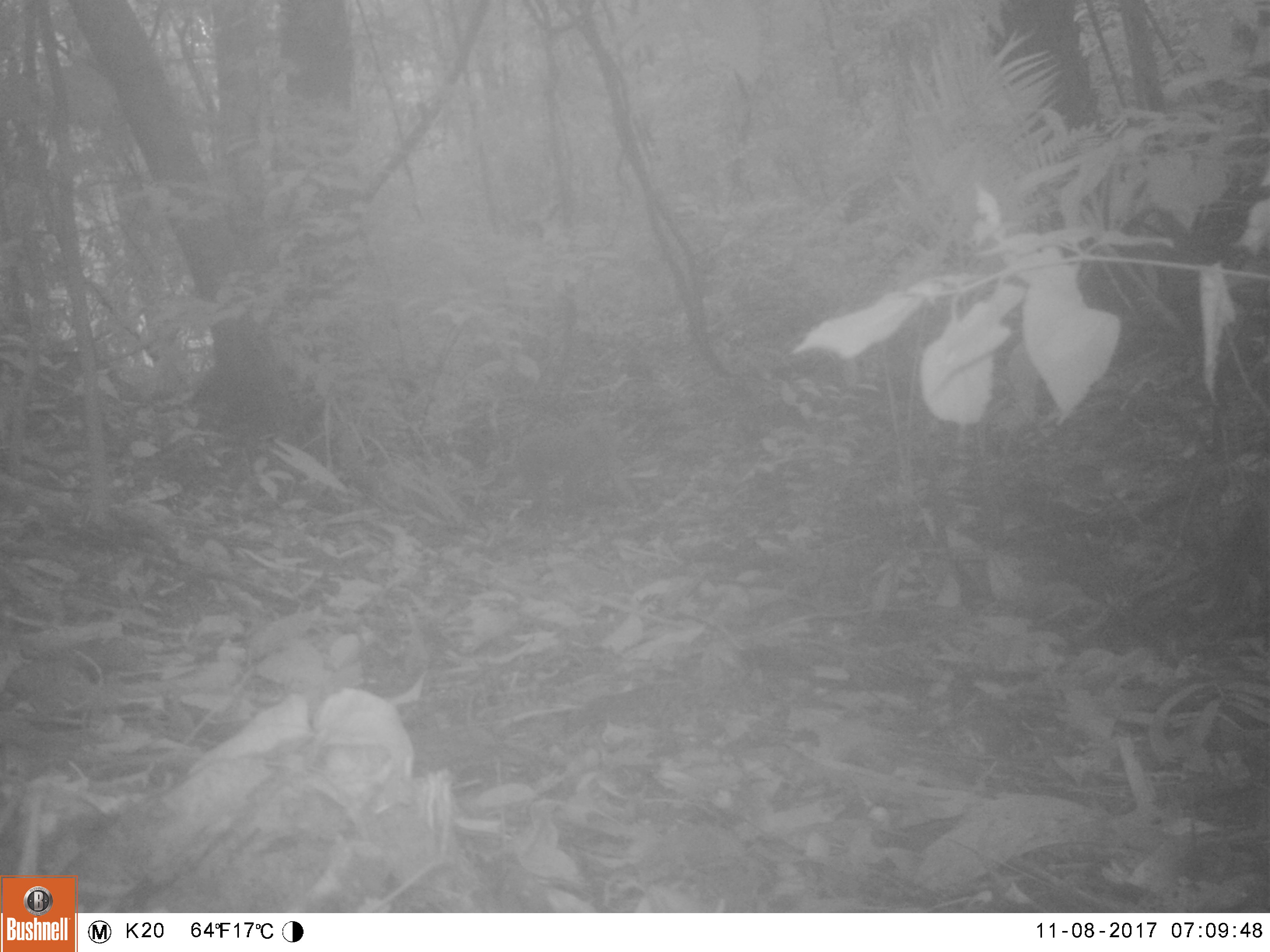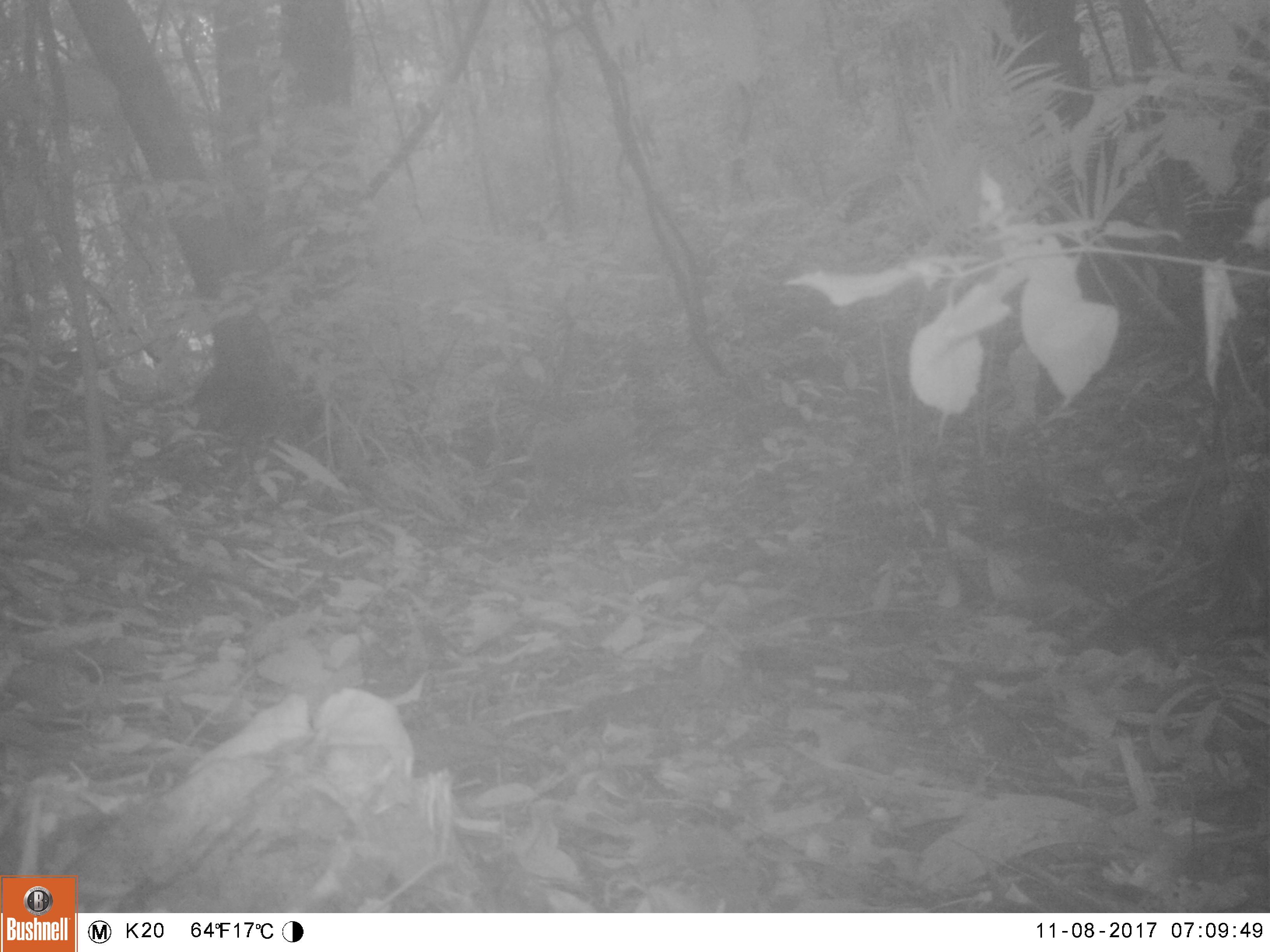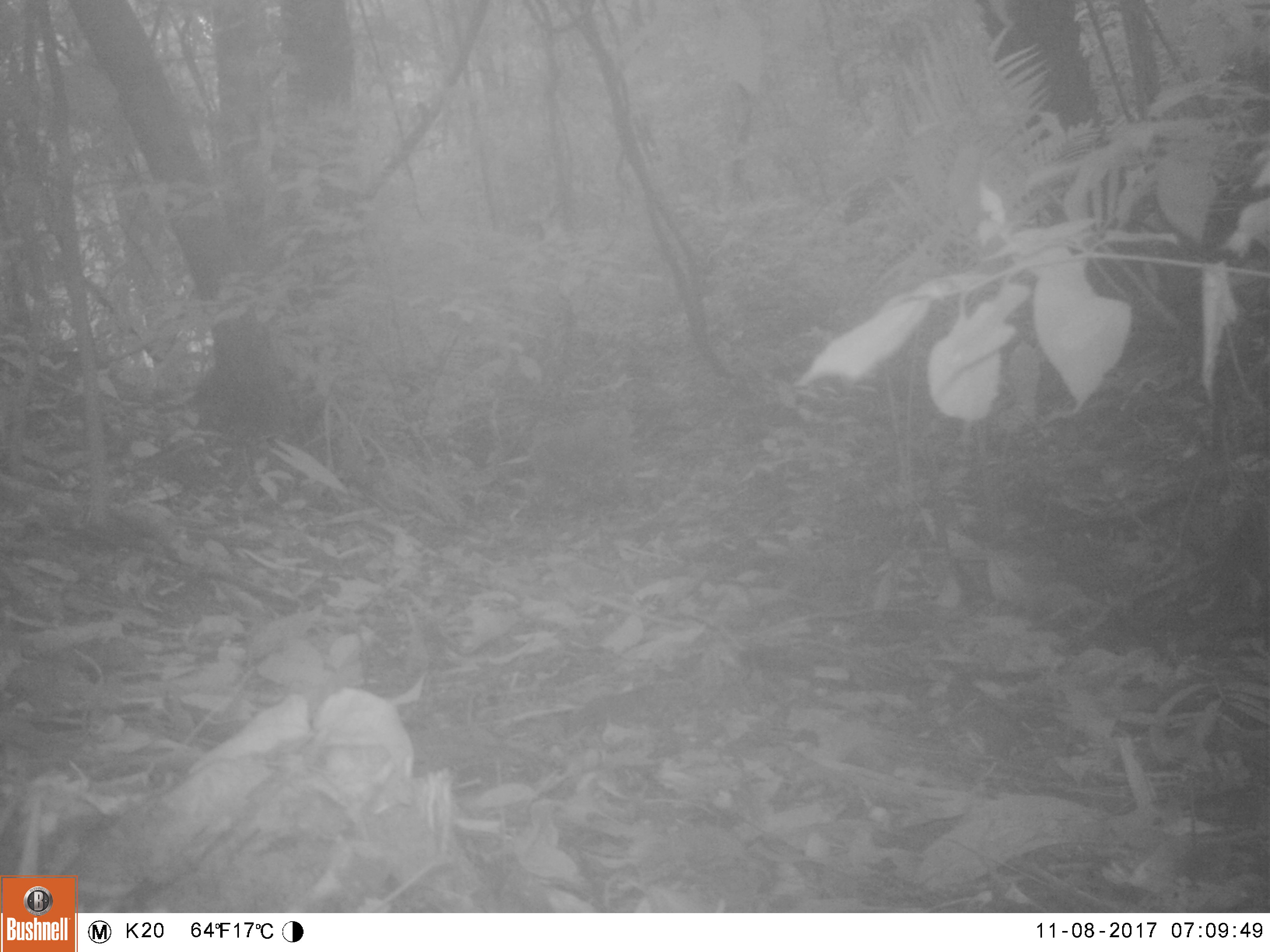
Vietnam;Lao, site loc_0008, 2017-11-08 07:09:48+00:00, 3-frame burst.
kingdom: Animalia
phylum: Chordata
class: Mammalia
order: Primates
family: Cercopithecidae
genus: Macaca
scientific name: Macaca nemestrina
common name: pig-tailed macaque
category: pig tailed macaque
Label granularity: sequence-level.